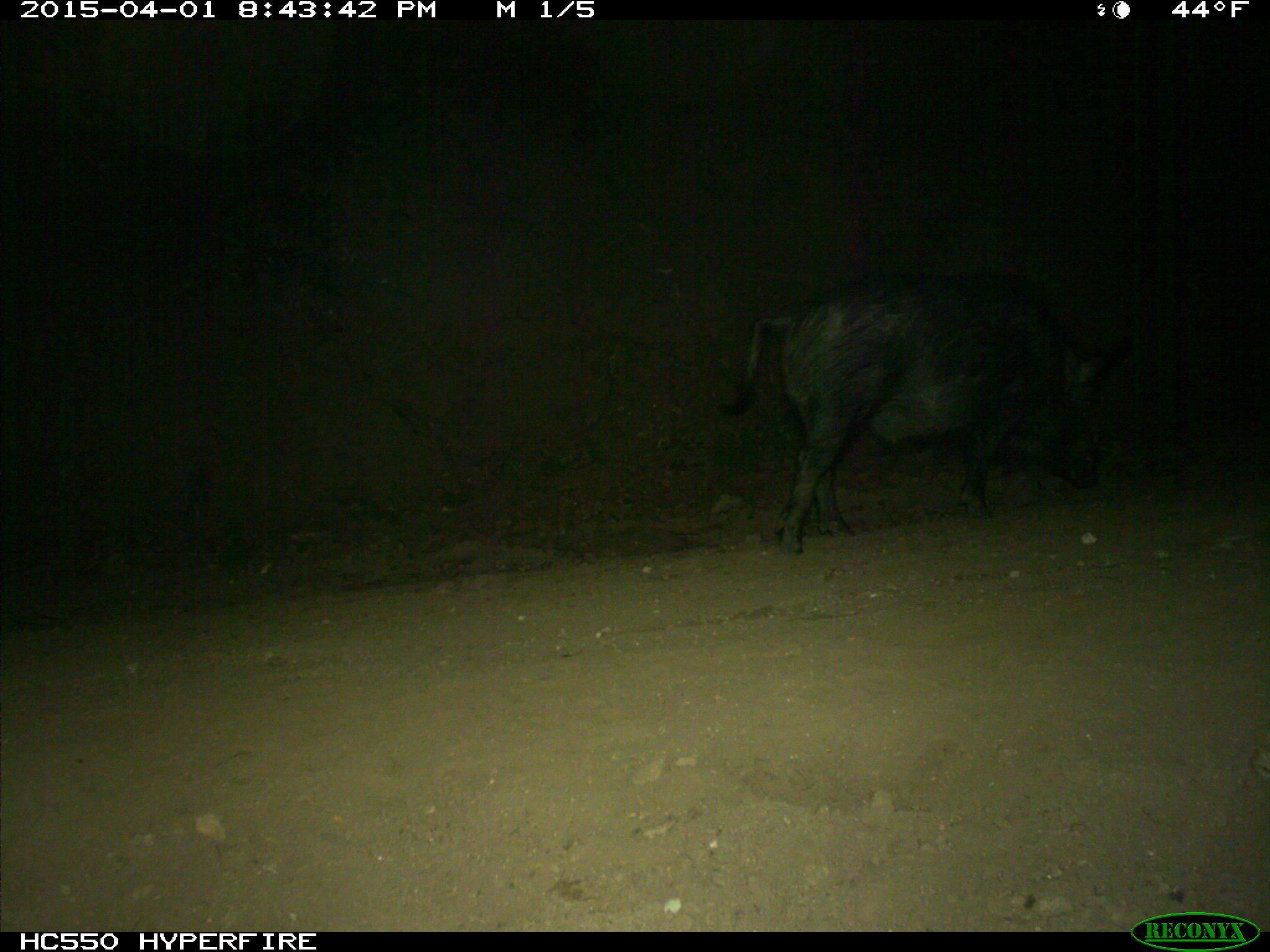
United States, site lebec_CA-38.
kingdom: Animalia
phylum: Chordata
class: Mammalia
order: Artiodactyla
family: Suidae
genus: Sus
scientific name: Sus scrofa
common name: wild boar